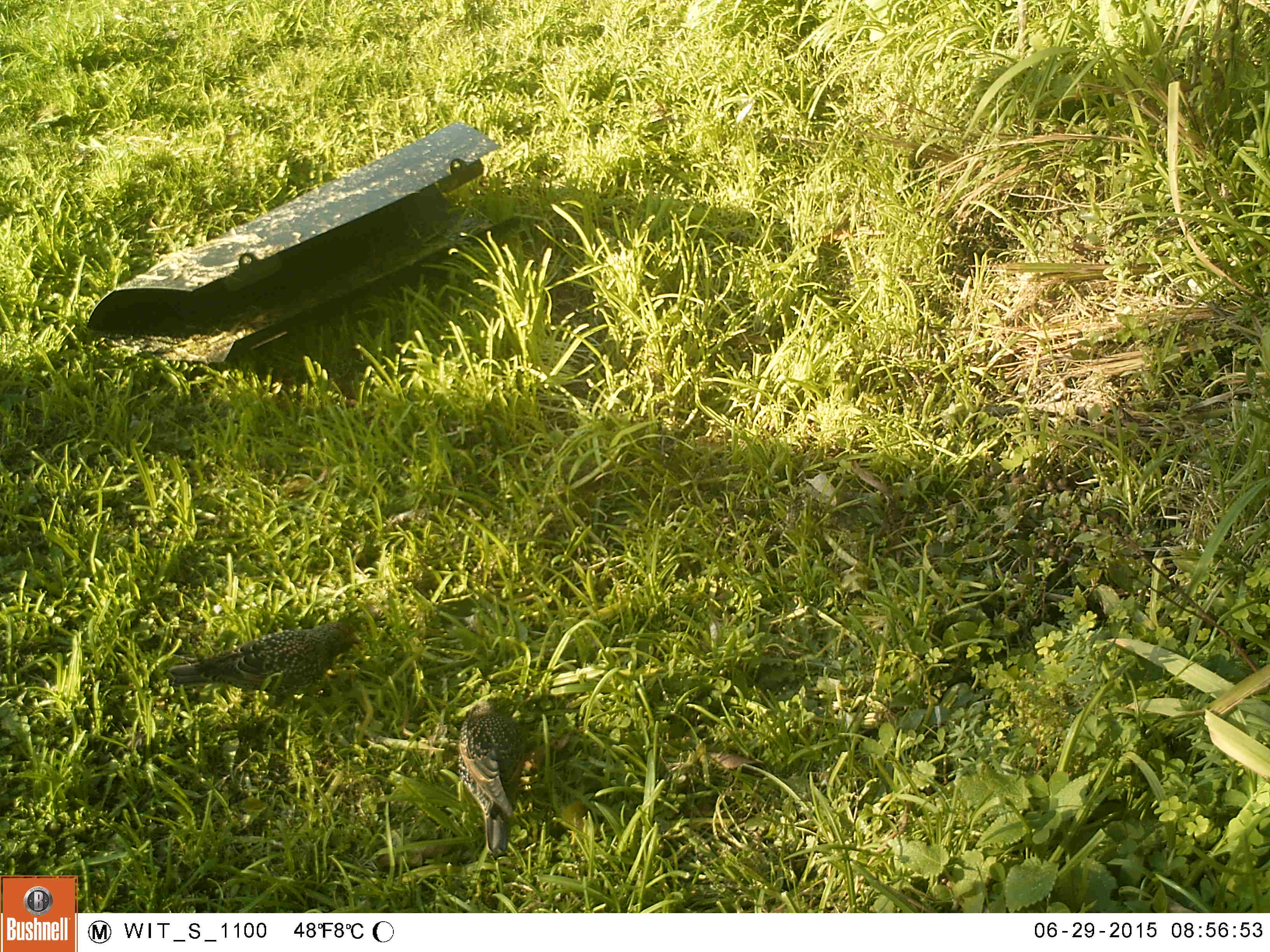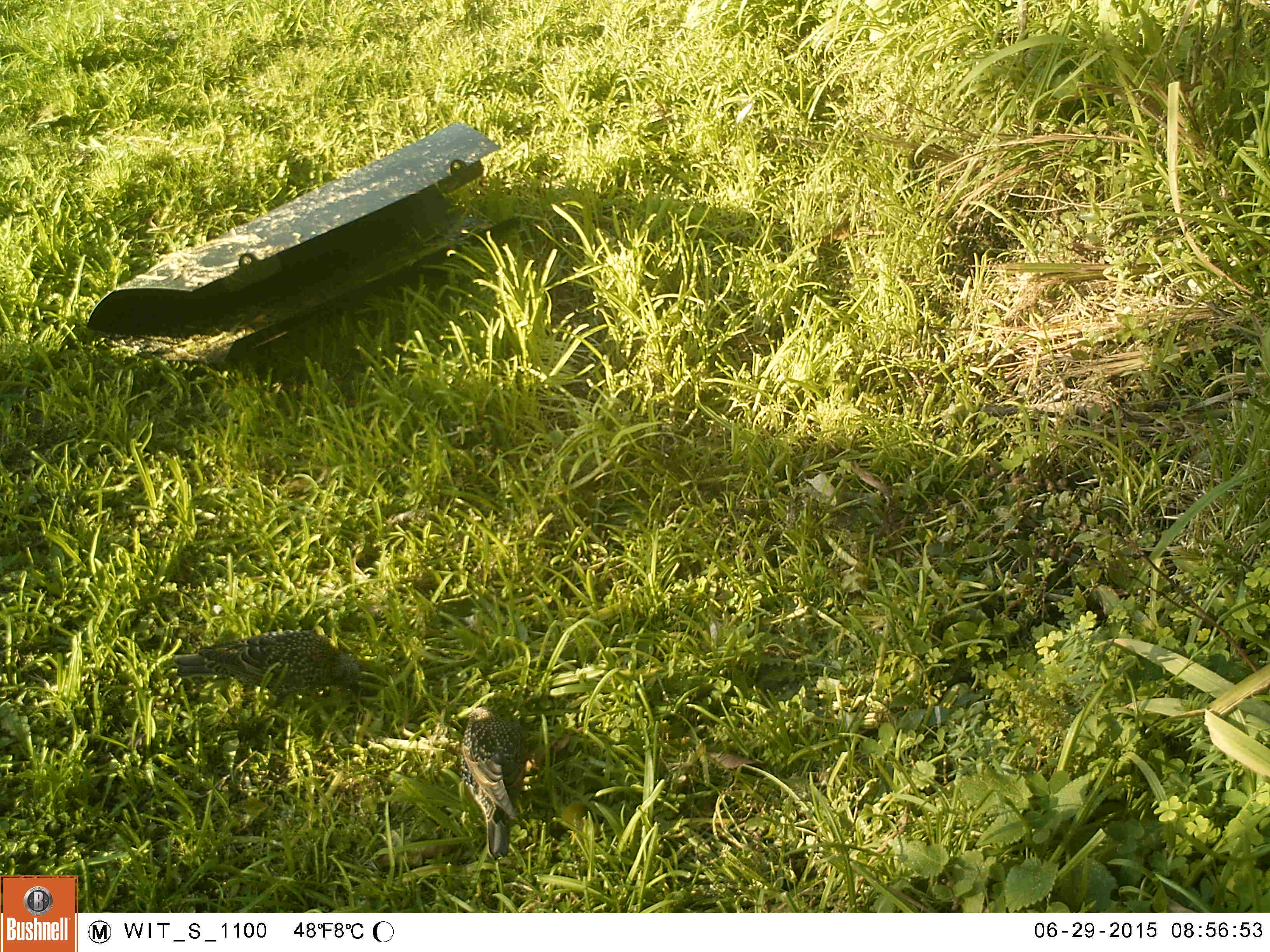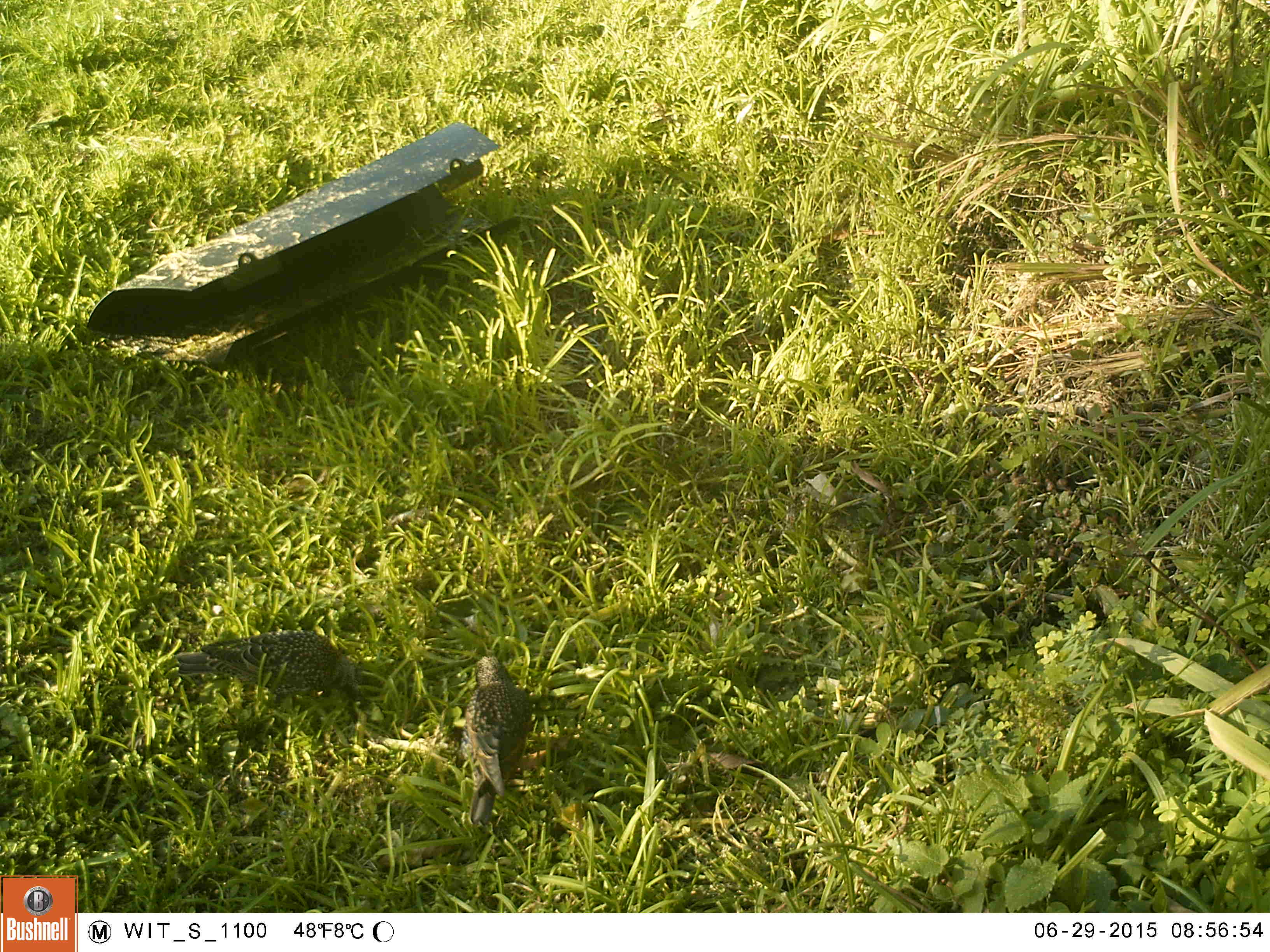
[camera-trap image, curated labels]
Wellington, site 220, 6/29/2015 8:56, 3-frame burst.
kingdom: Animalia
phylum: Chordata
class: Aves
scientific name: Aves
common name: bird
Bird (Aves).